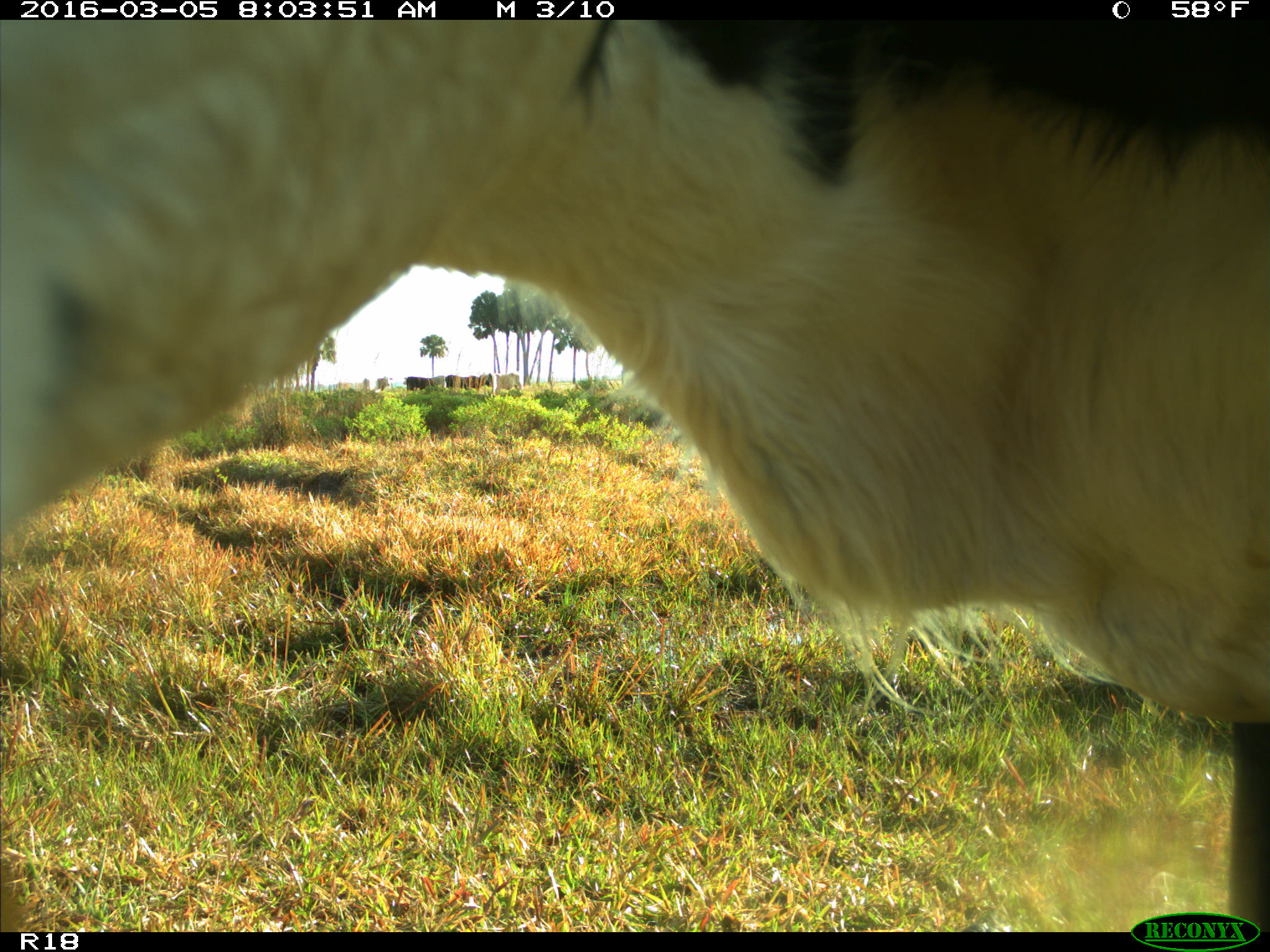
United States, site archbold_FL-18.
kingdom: Animalia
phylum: Chordata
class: Mammalia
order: Artiodactyla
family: Bovidae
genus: Bos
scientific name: Bos taurus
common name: domestic cow